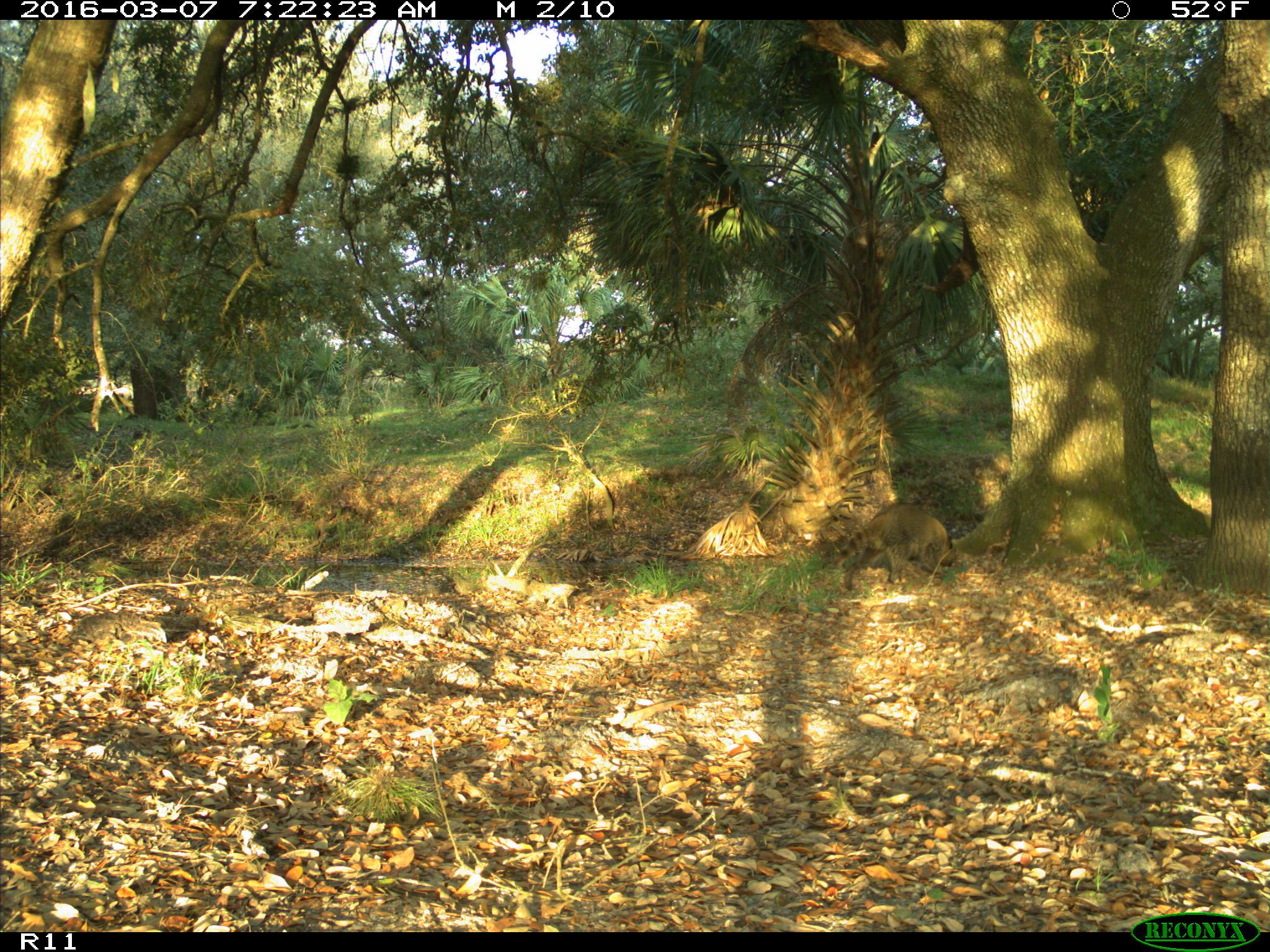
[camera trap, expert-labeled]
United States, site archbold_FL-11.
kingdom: Animalia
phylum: Chordata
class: Mammalia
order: Carnivora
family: Procyonidae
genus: Procyon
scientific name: Procyon lotor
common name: common raccoon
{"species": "Procyon lotor (common raccoon)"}